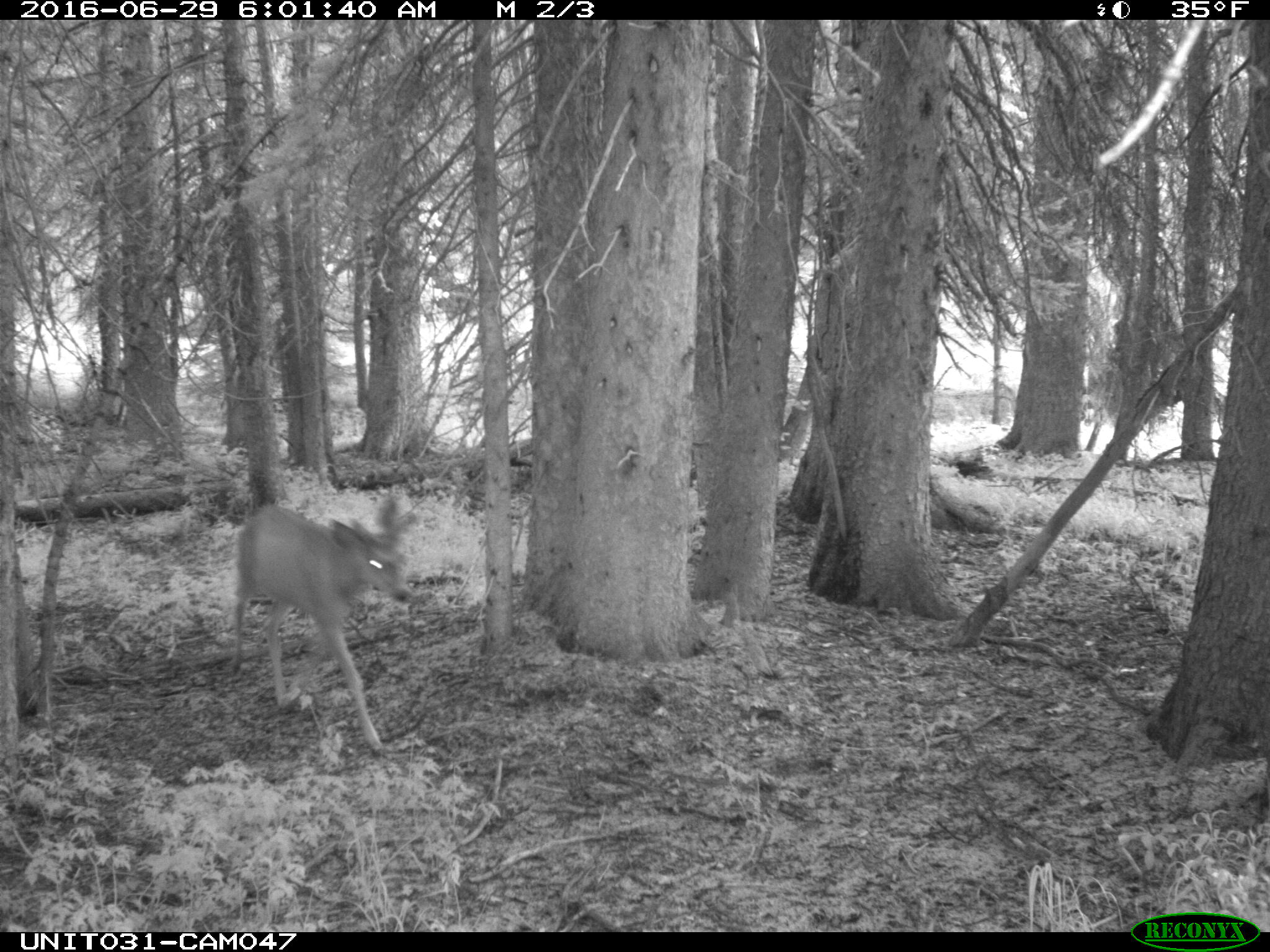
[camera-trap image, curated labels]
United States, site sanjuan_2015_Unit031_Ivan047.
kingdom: Animalia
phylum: Chordata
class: Mammalia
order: Artiodactyla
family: Cervidae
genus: Odocoileus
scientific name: Odocoileus hemionus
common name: mule deer